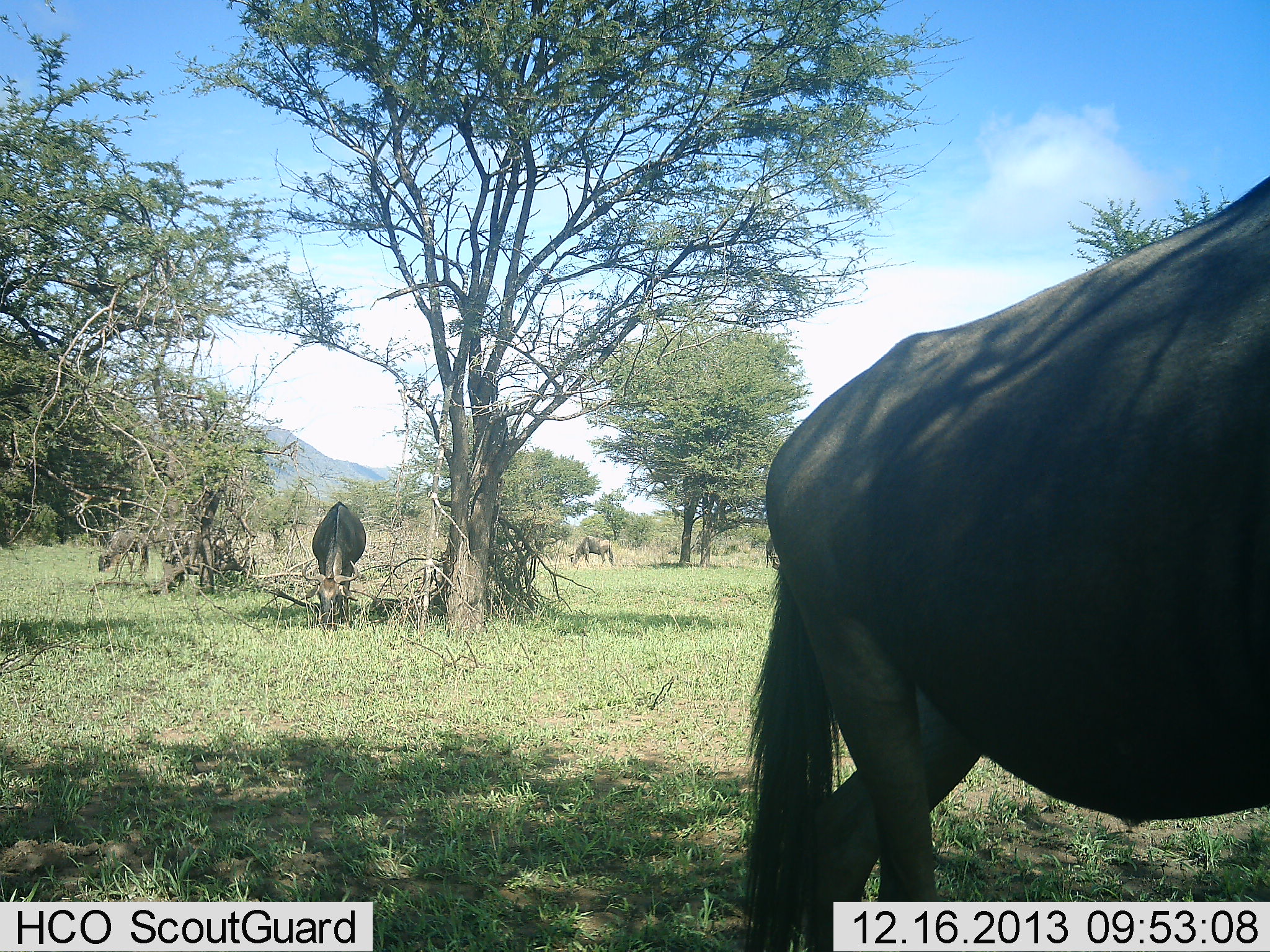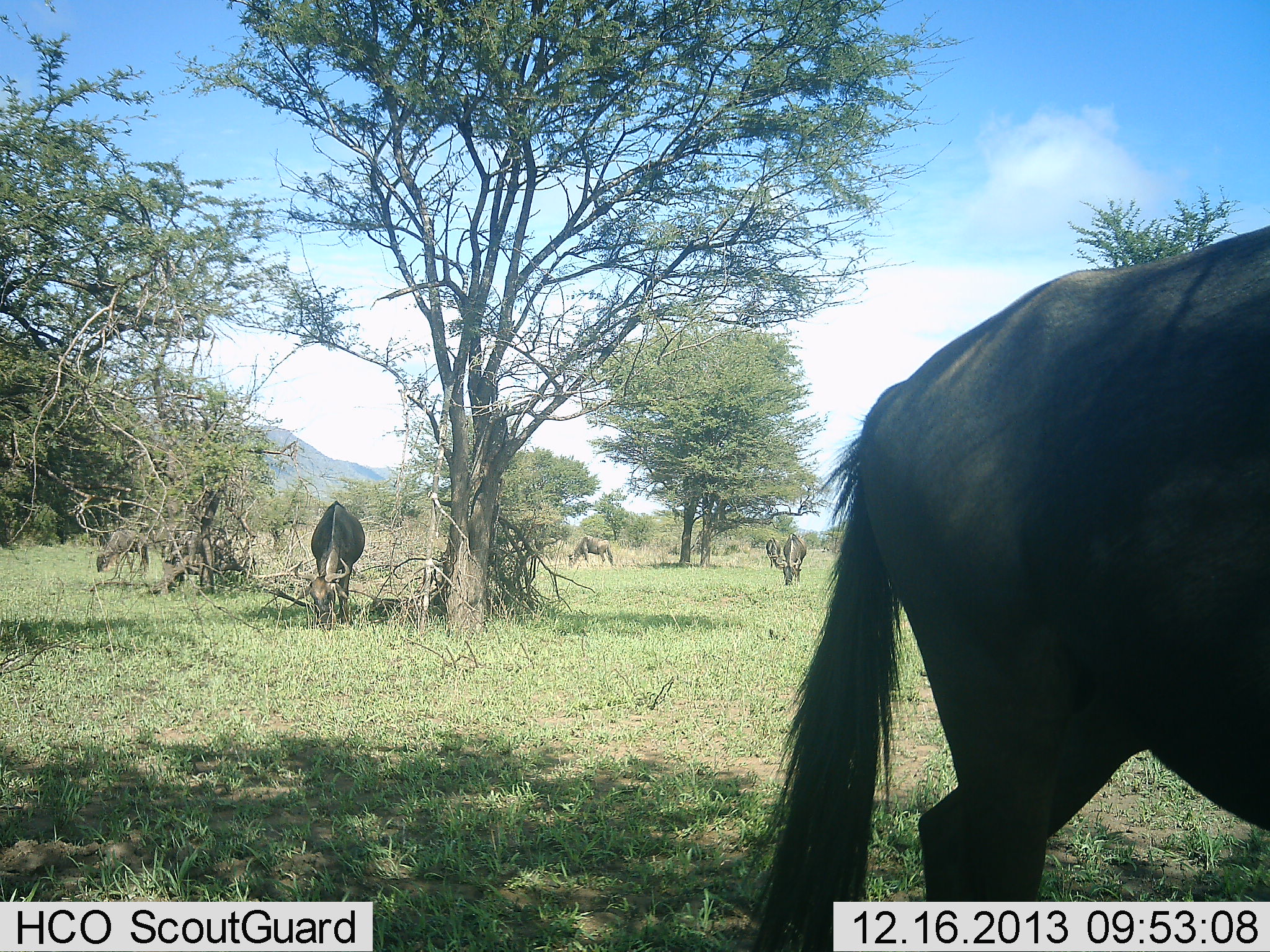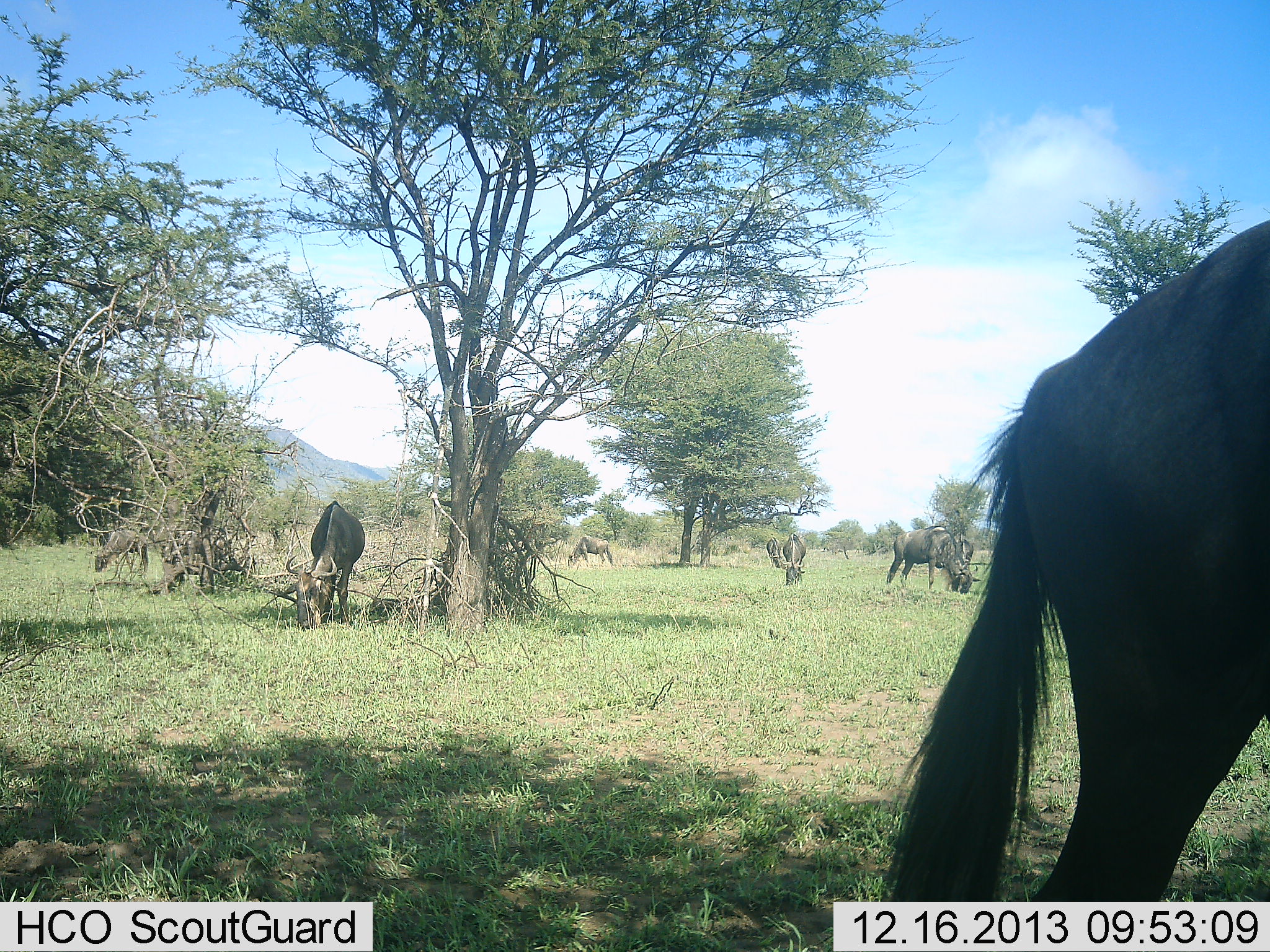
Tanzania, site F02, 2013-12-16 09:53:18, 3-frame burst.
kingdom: Animalia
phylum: Chordata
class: Mammalia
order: Artiodactyla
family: Bovidae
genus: Connochaetes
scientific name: Connochaetes taurinus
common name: blue wildebeest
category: wildebeest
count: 7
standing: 20%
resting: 10%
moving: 60%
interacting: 0%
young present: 20%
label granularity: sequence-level